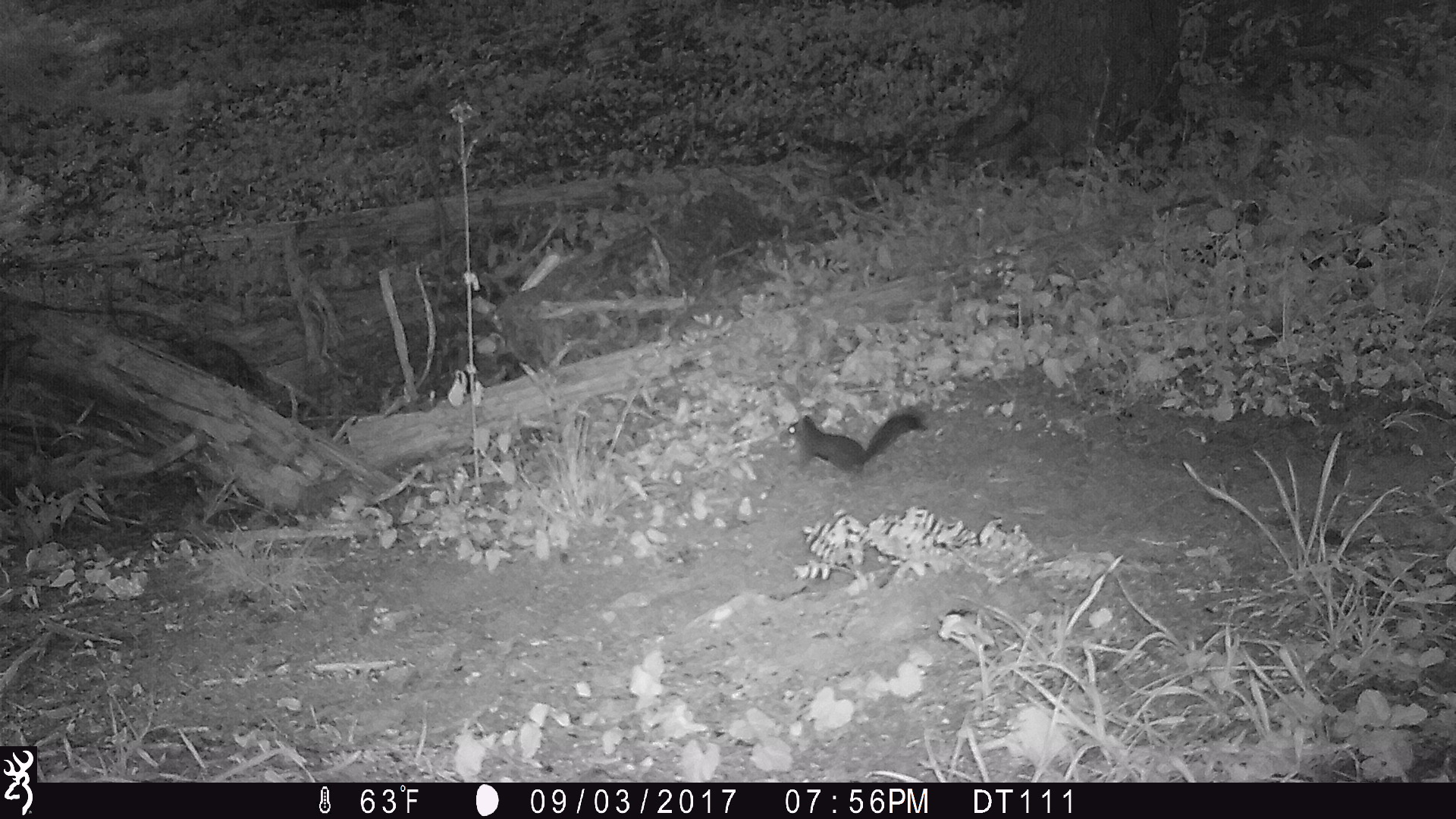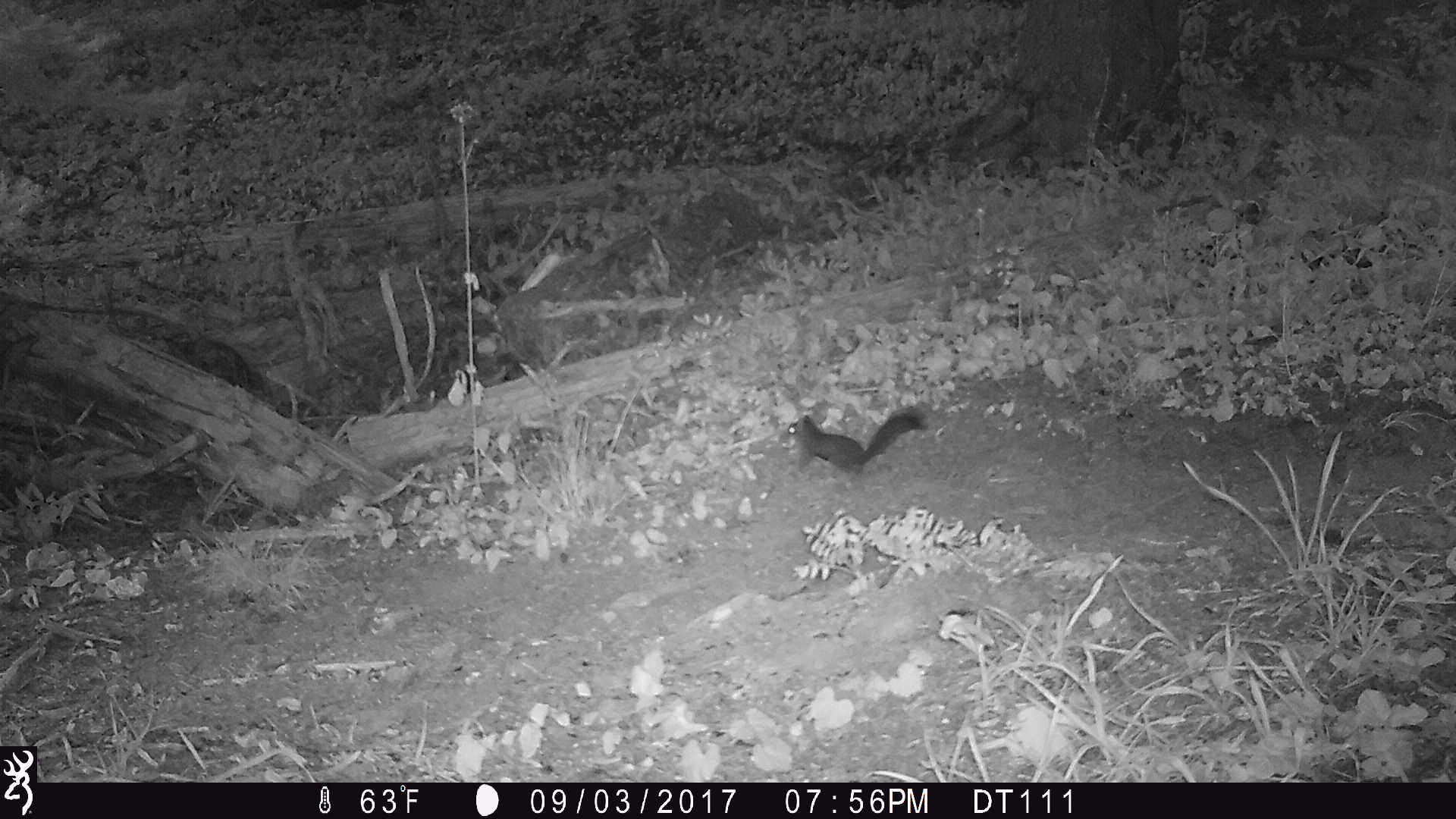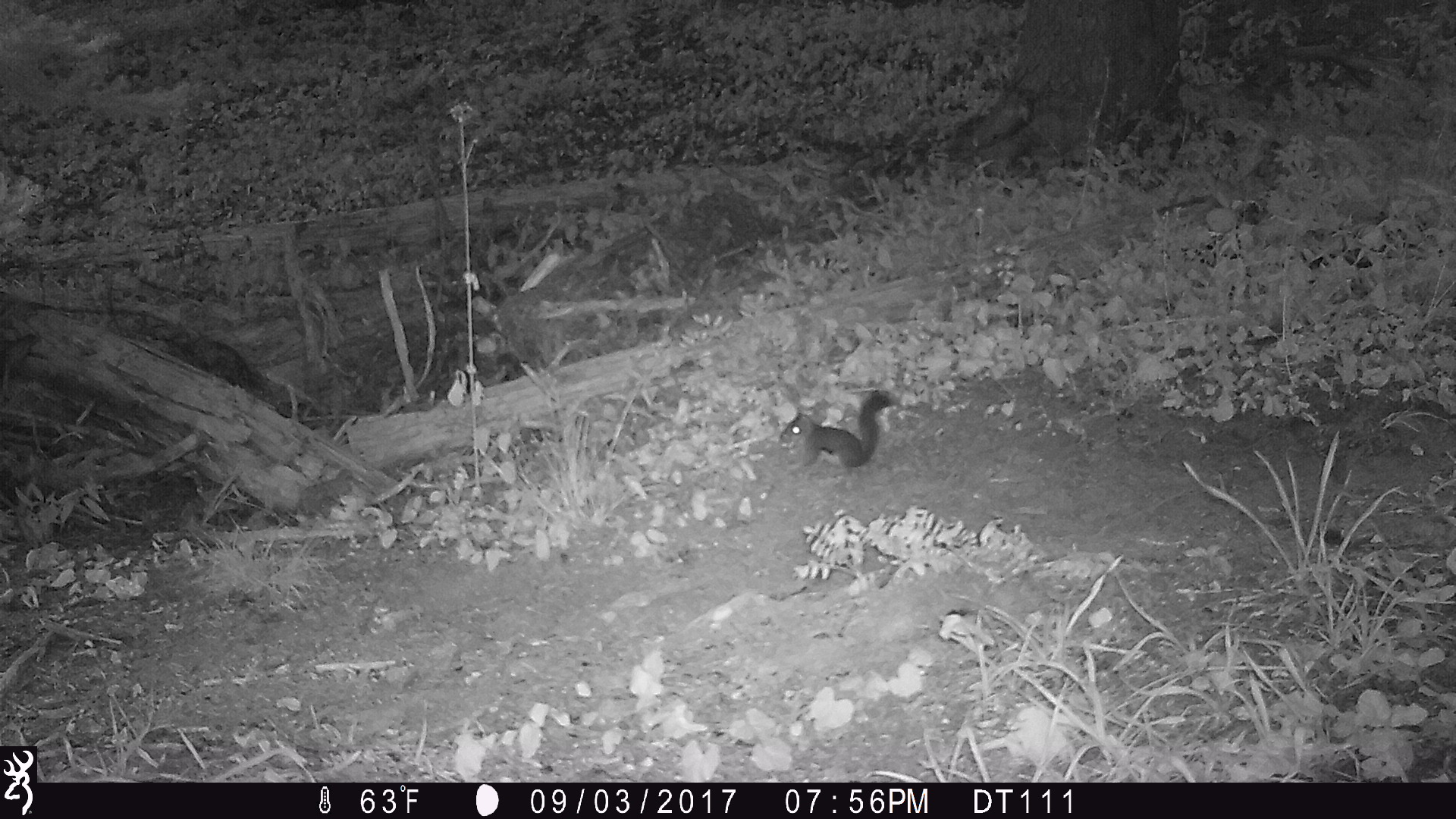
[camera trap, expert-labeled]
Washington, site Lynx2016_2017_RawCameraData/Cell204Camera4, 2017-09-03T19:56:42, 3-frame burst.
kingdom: Animalia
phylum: Chordata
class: Mammalia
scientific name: Mammalia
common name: small mammal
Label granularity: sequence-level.